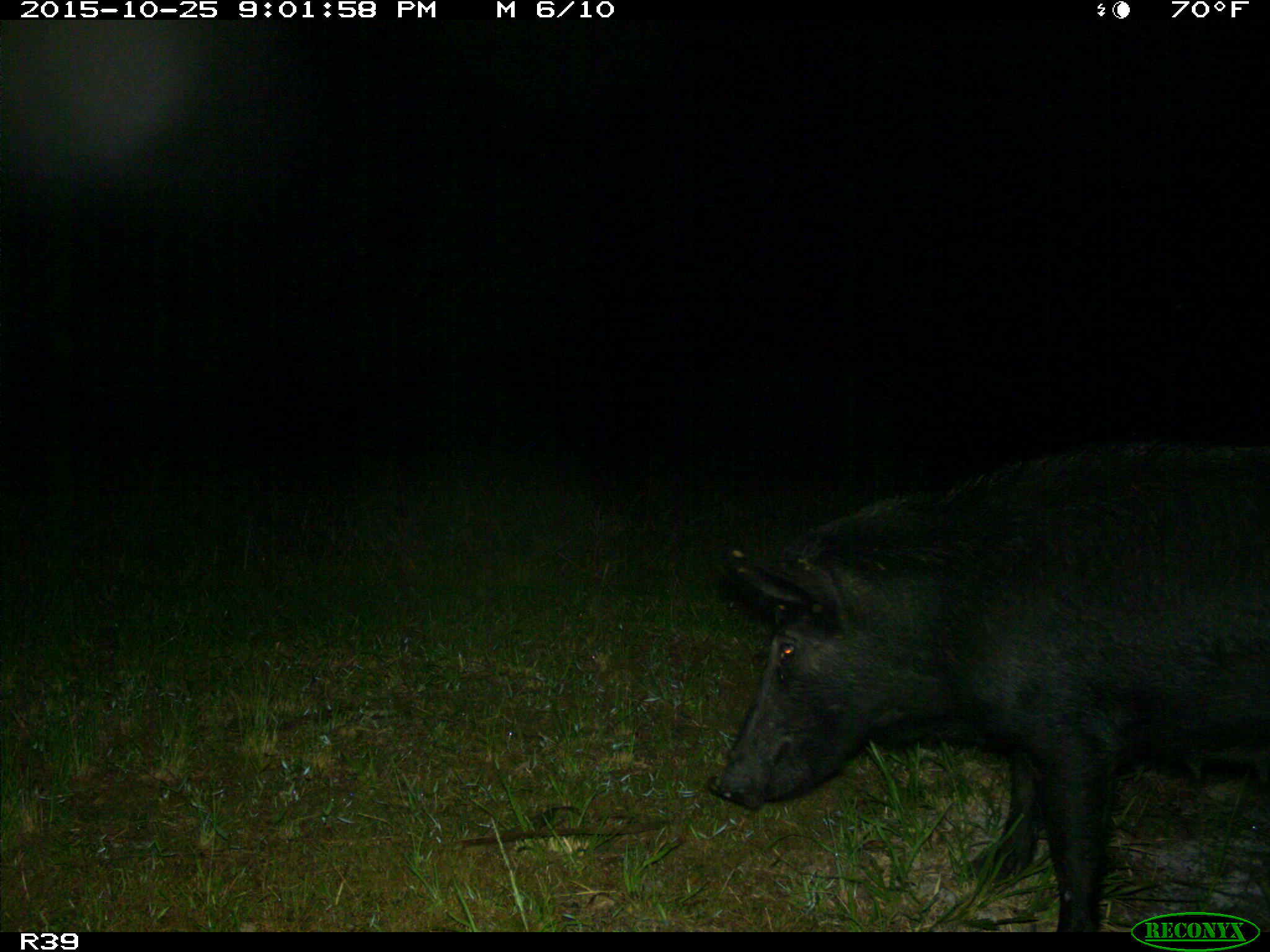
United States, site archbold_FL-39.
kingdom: Animalia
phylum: Chordata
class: Mammalia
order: Artiodactyla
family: Suidae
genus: Sus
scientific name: Sus scrofa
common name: wild boar